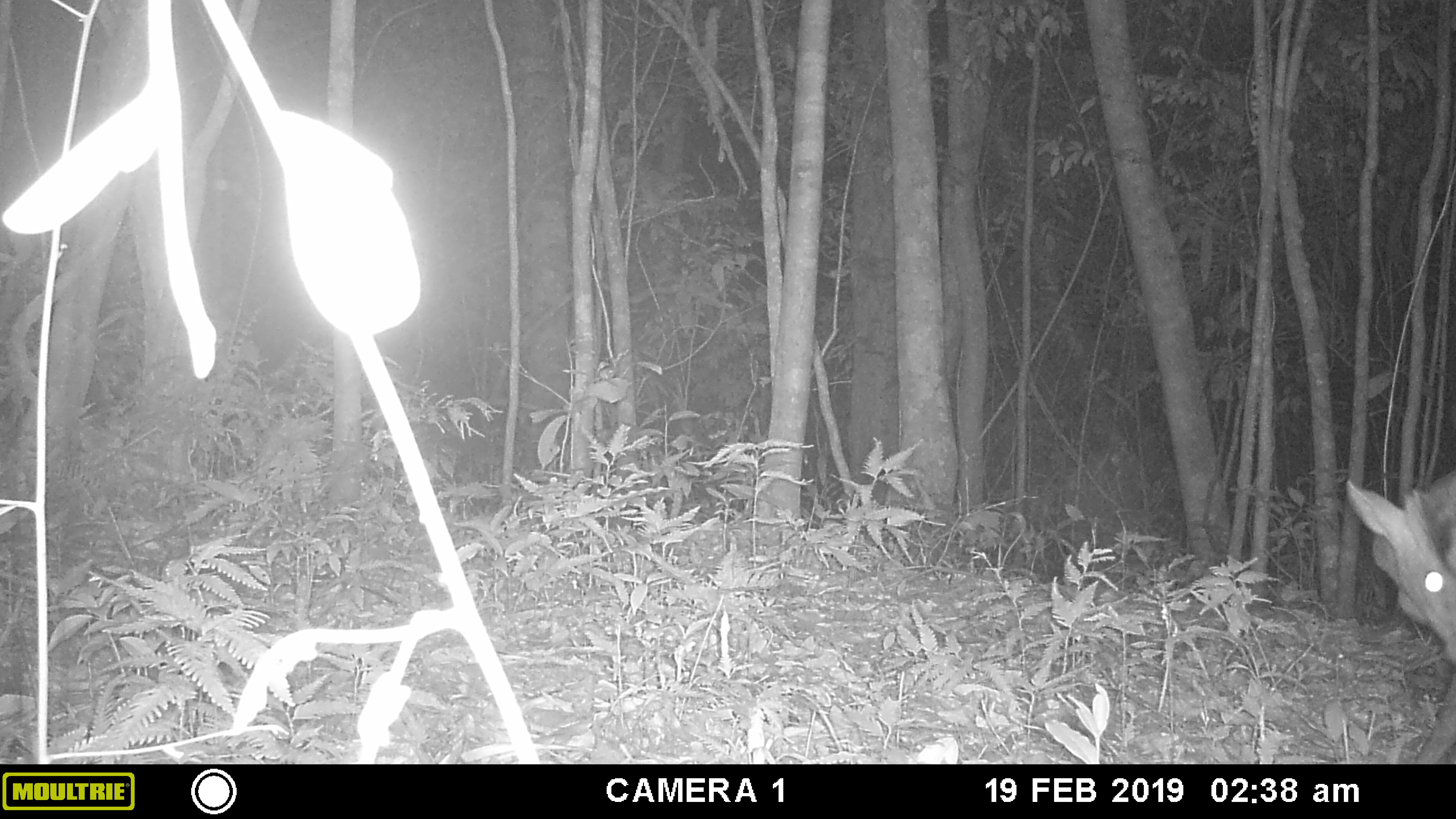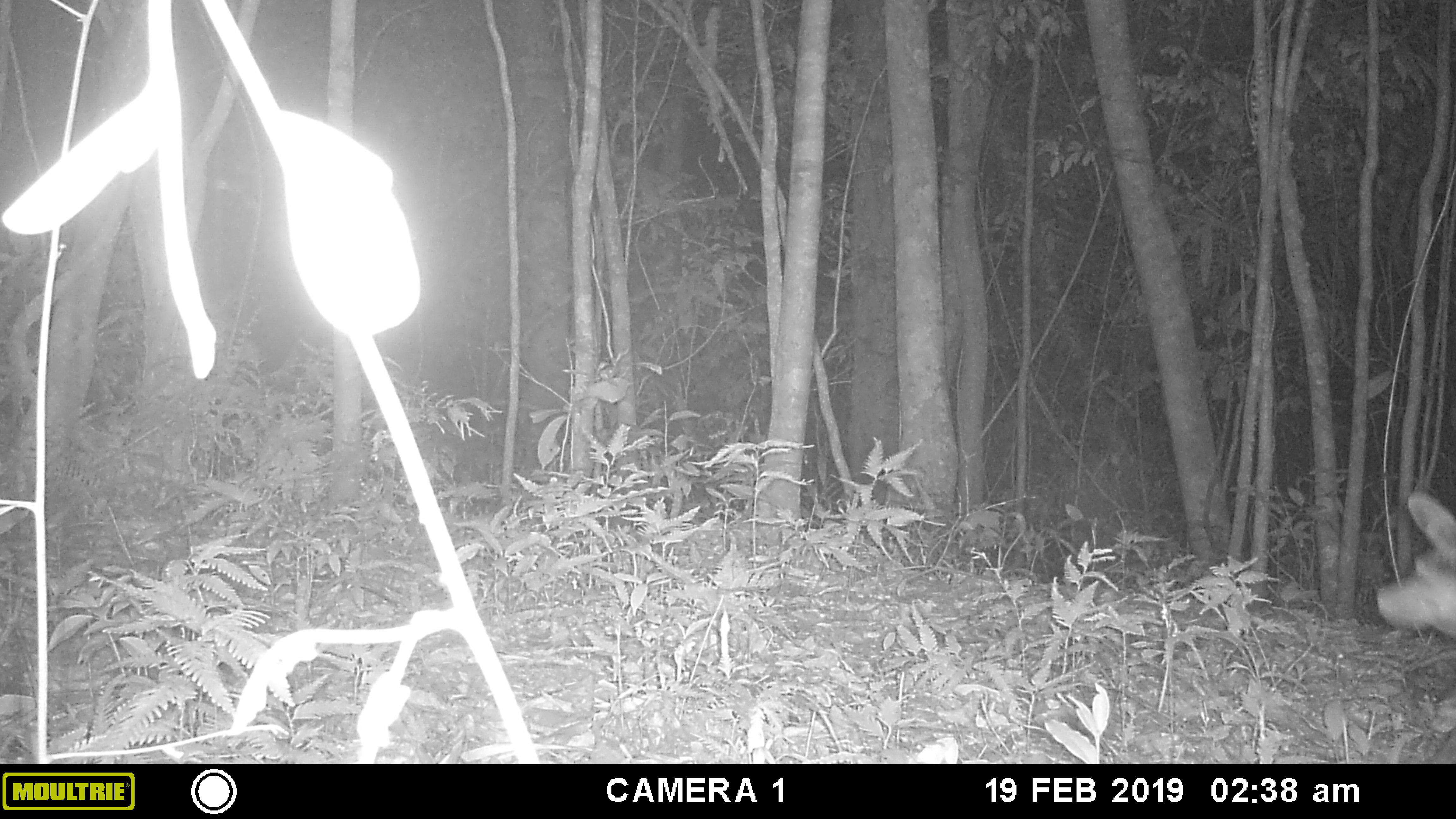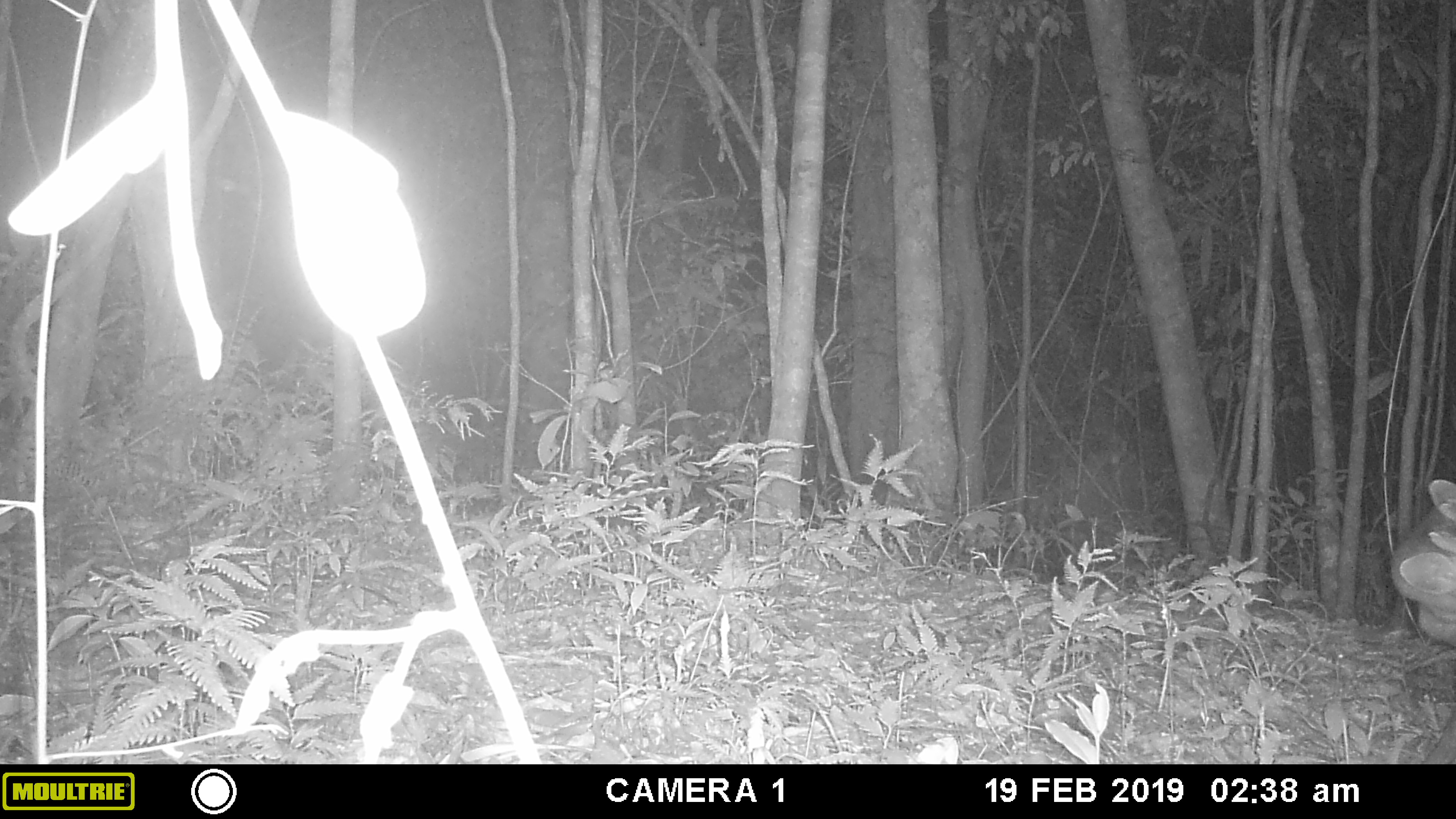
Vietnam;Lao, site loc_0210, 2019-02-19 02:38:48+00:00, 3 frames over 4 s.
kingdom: Animalia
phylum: Chordata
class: Mammalia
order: Artiodactyla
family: Cervidae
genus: Muntiacus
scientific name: Muntiacus rooseveltorum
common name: roosevelt's muntjac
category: roosevelts muntjac group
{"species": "roosevelts muntjac group (roosevelt's muntjac) (Muntiacus rooseveltorum)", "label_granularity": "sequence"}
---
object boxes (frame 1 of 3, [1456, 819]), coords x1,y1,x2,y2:
roosevelts muntjac group: 1345,469,1455,670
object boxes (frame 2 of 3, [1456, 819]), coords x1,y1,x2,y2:
roosevelts muntjac group: 1371,488,1455,640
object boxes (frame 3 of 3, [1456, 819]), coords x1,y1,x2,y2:
roosevelts muntjac group: 1389,477,1455,647